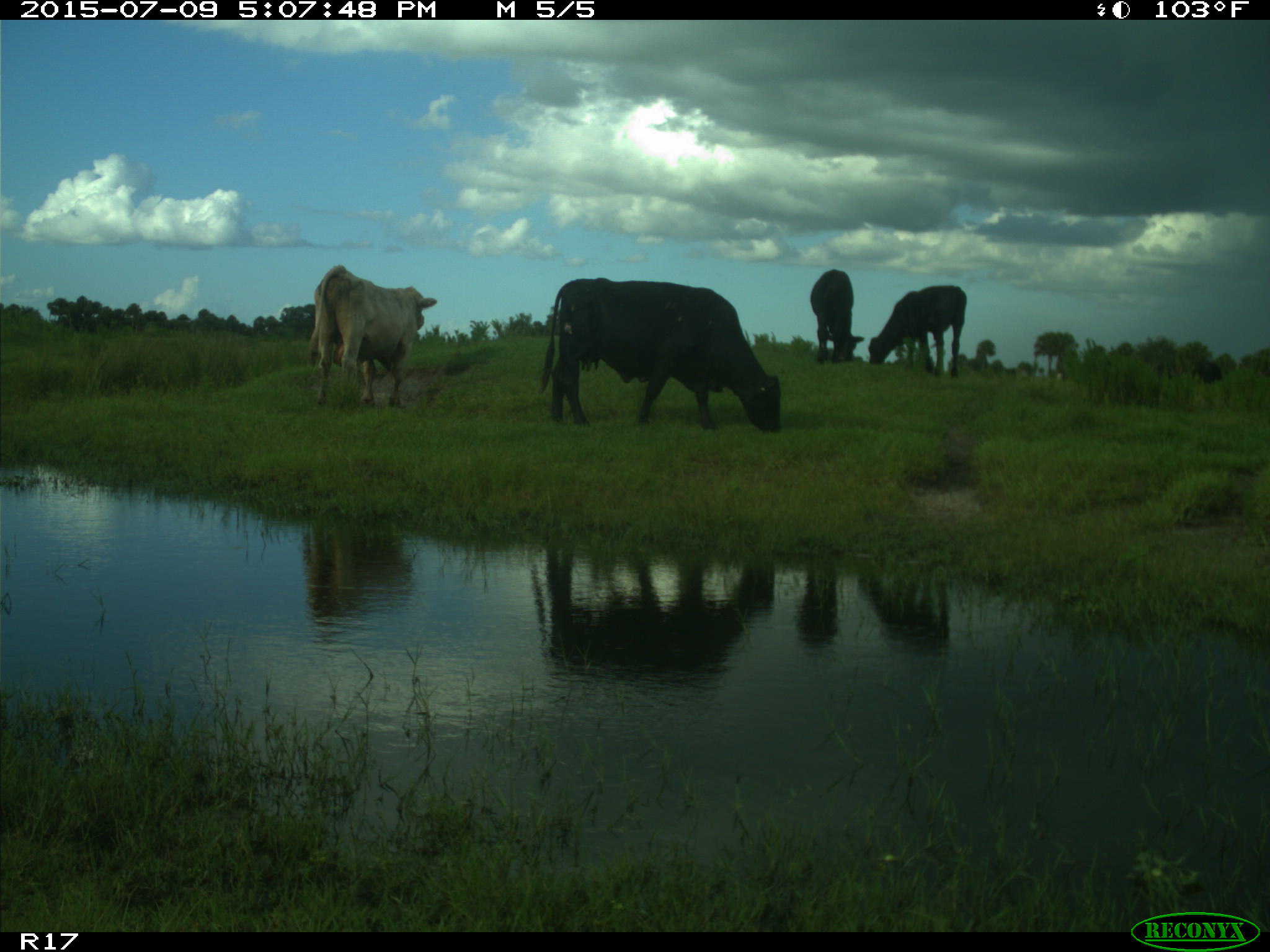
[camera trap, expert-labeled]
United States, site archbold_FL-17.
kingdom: Animalia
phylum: Chordata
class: Mammalia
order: Artiodactyla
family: Bovidae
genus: Bos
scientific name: Bos taurus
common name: domestic cow